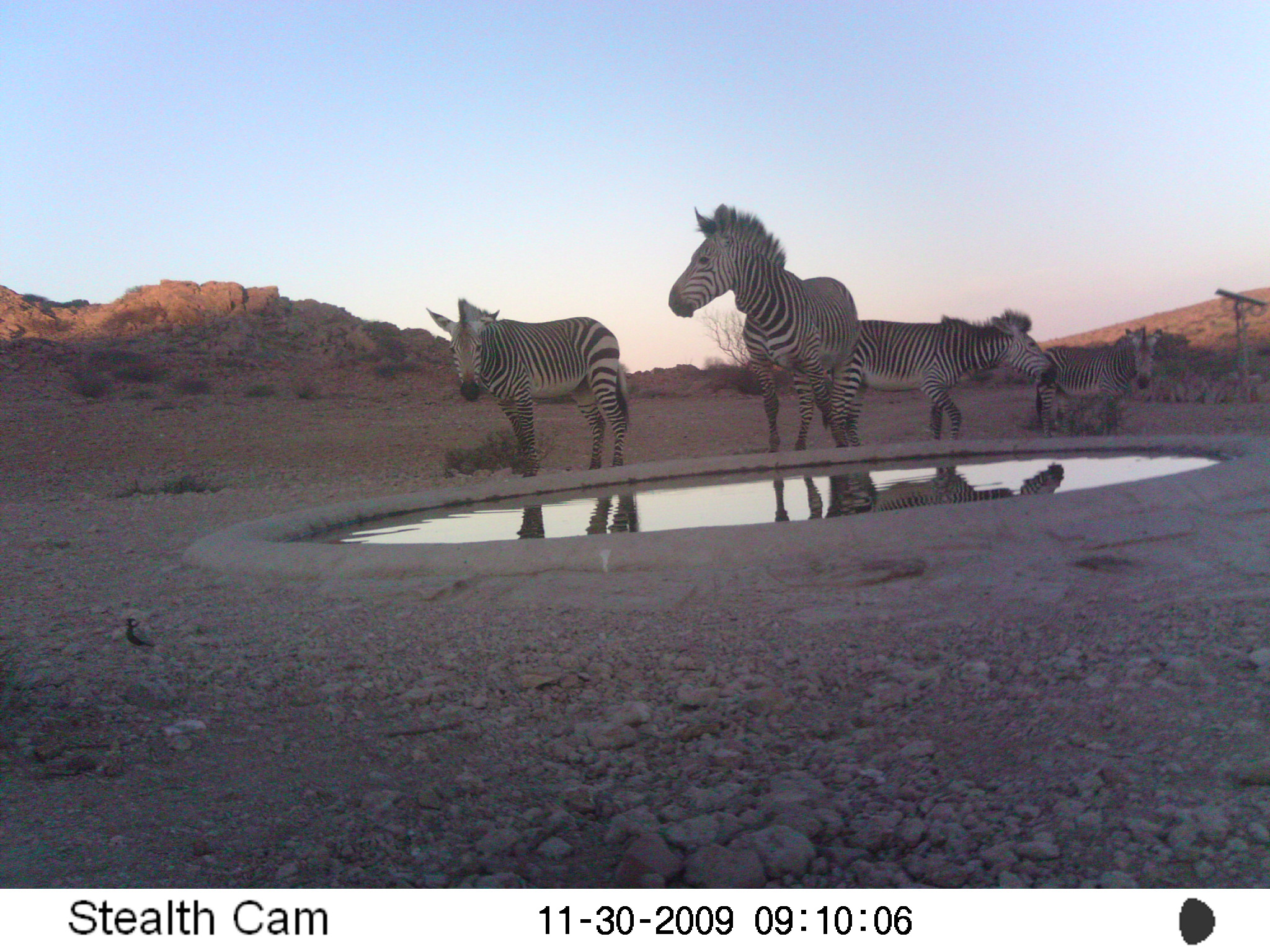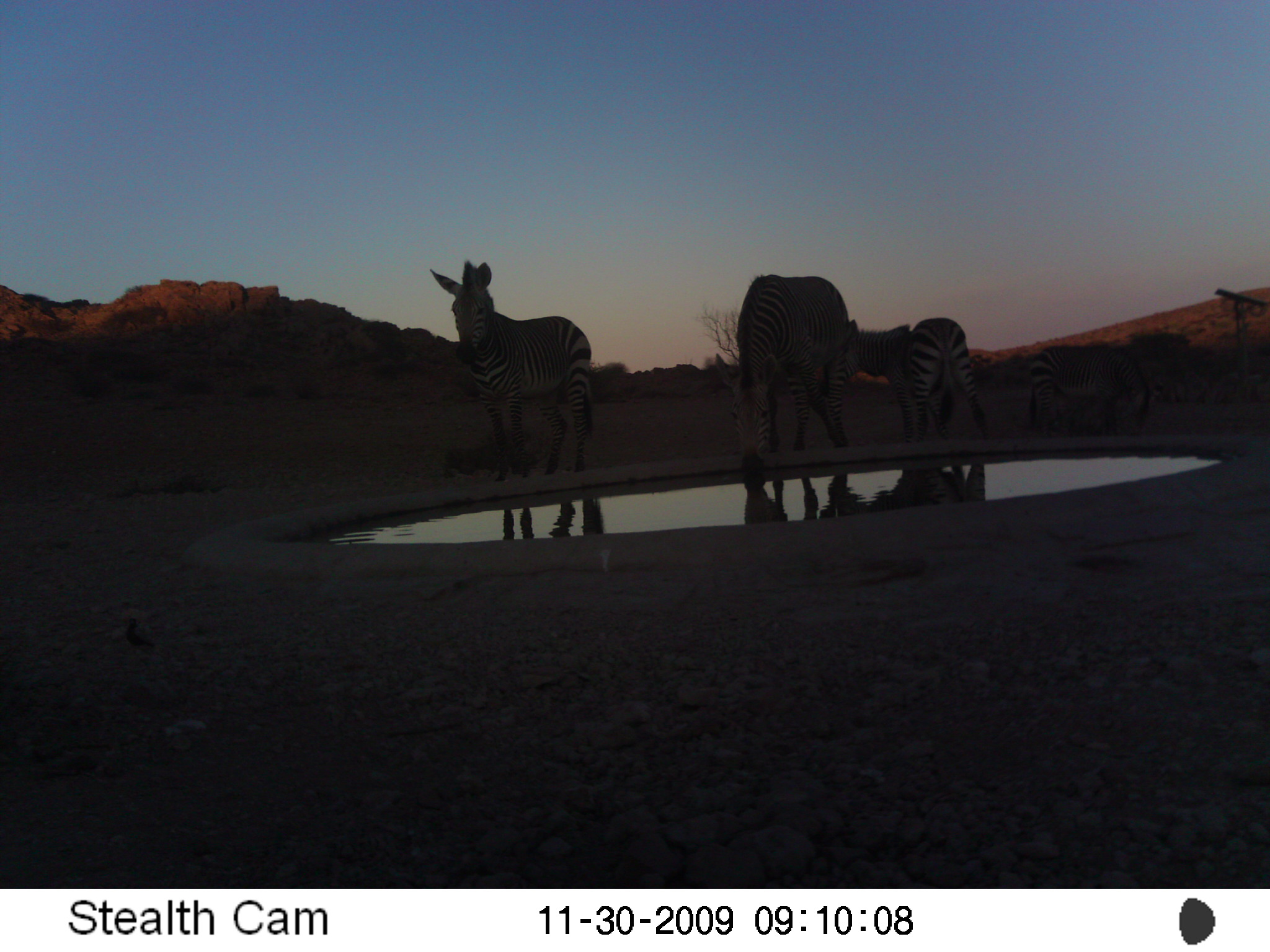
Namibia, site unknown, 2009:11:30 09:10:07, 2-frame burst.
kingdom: Animalia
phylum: Chordata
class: Mammalia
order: Perissodactyla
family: Equidae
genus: Equus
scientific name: Equus zebra hartmannae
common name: hartmann's mountain zebra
Equus zebra hartmannae (hartmann's mountain zebra).